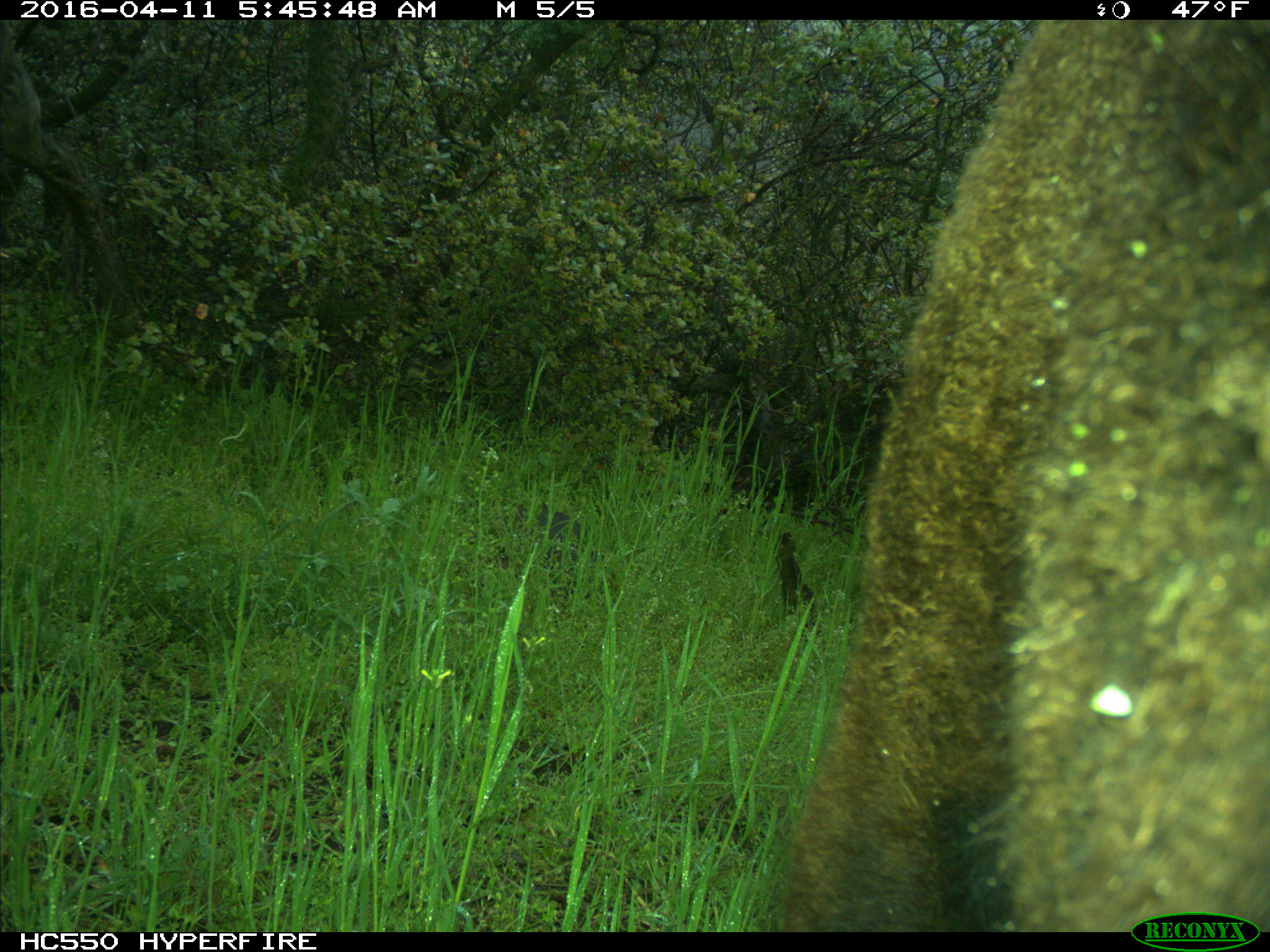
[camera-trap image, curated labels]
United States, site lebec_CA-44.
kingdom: Animalia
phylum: Chordata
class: Mammalia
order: Artiodactyla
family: Bovidae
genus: Bos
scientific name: Bos taurus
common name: domestic cow